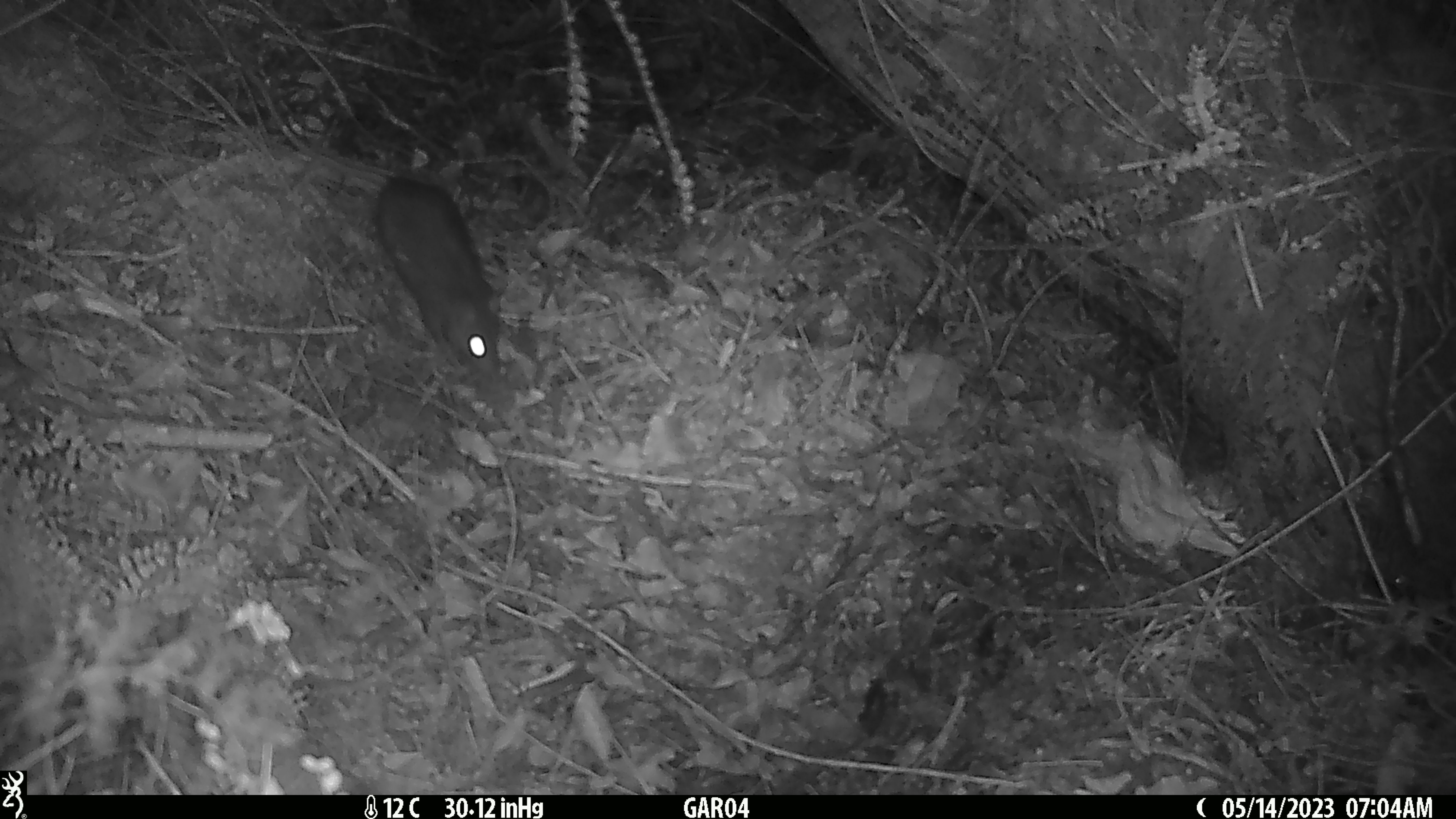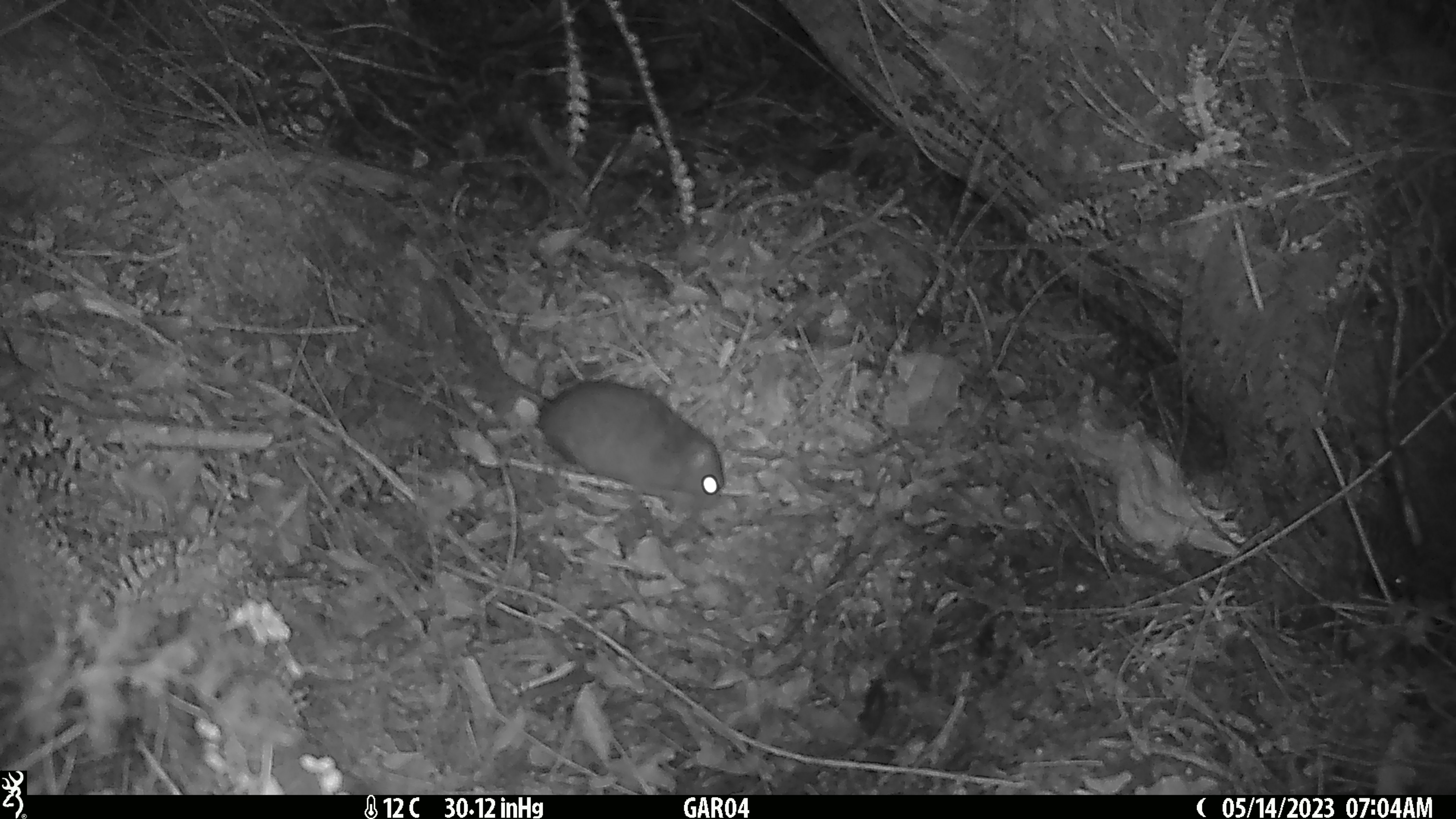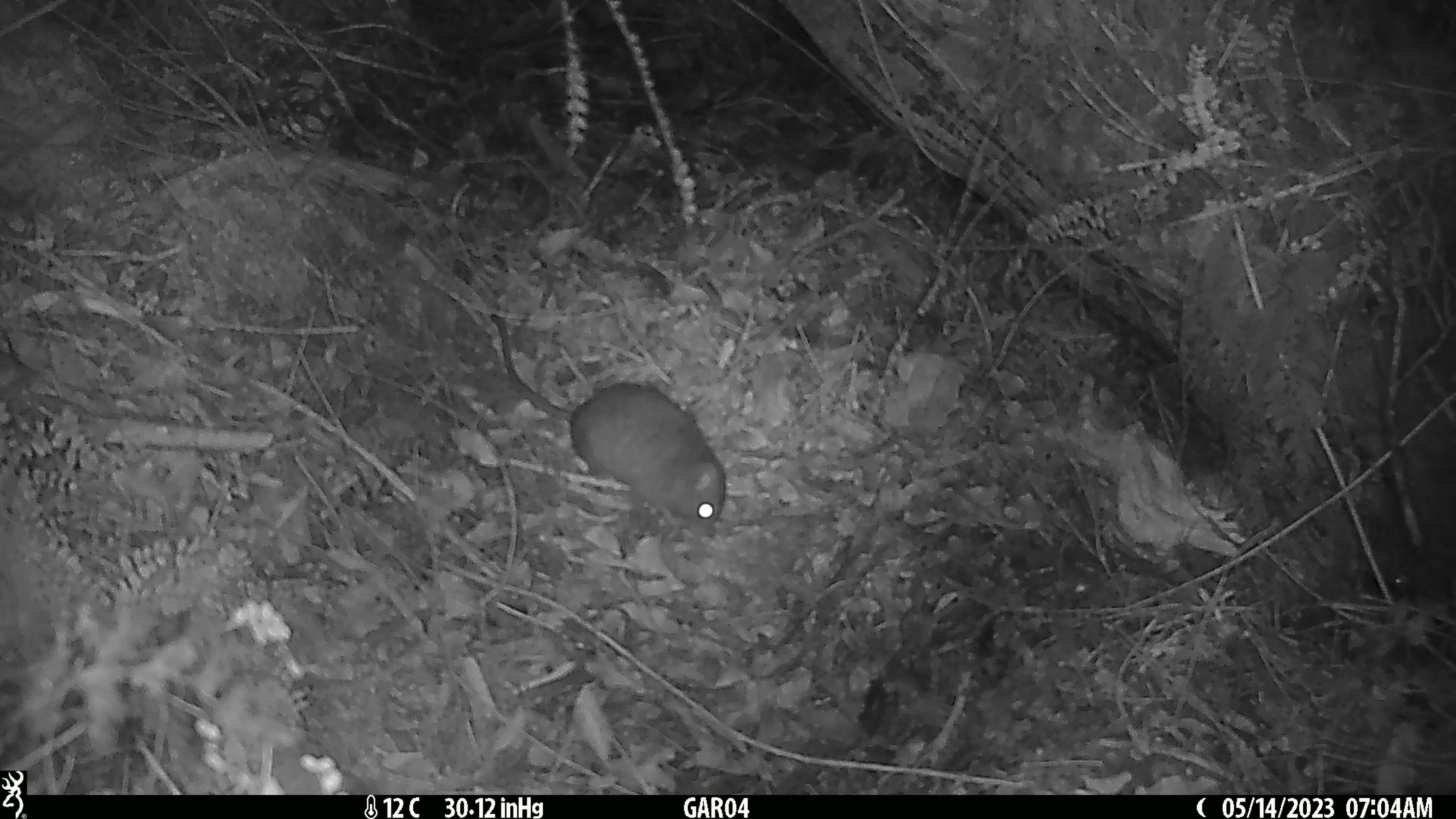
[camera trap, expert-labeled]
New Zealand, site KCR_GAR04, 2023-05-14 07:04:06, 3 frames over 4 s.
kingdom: Animalia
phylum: Chordata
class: Mammalia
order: Rodentia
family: Muridae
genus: Rattus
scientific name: Rattus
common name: rat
Rat (Rattus).